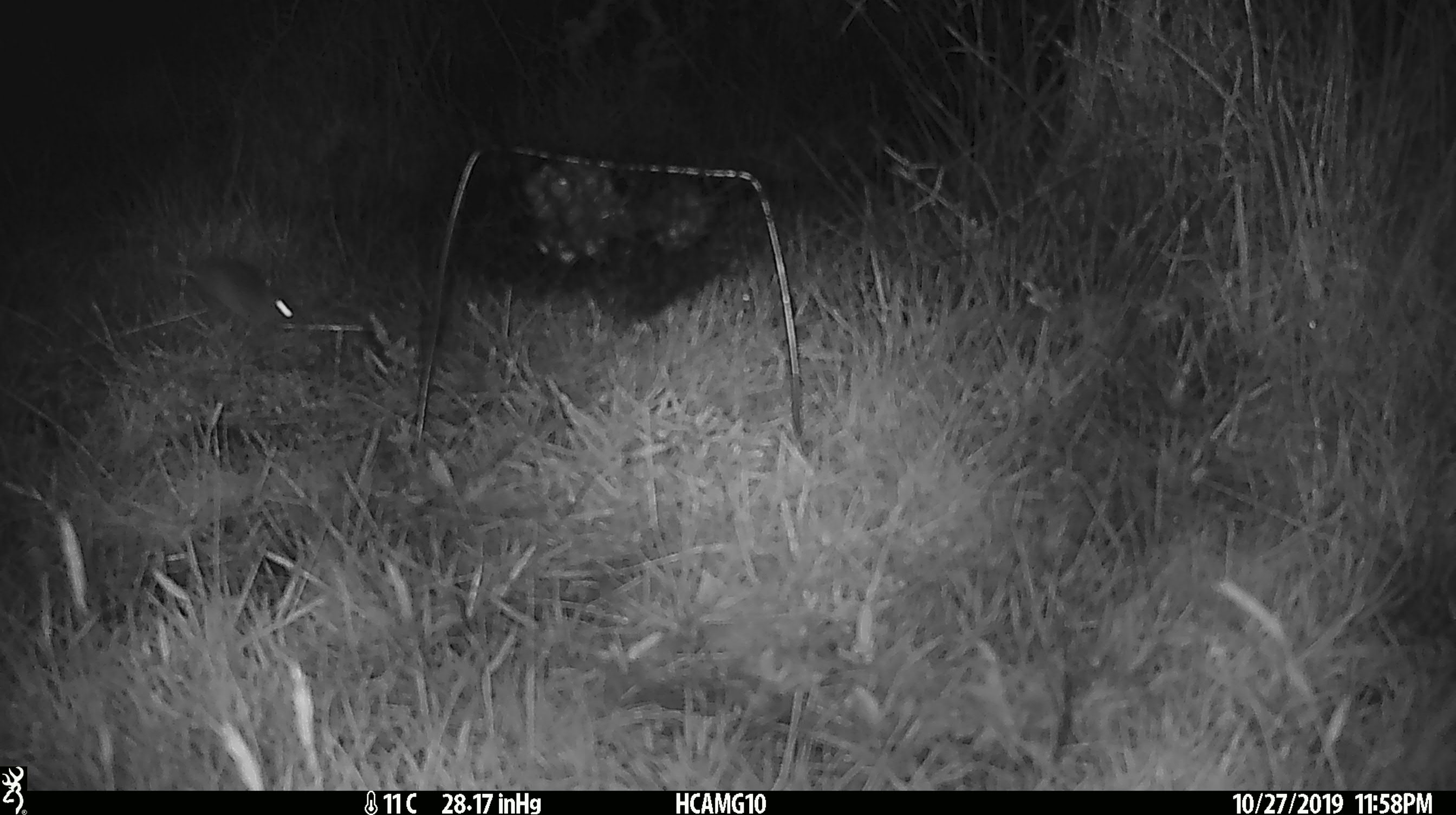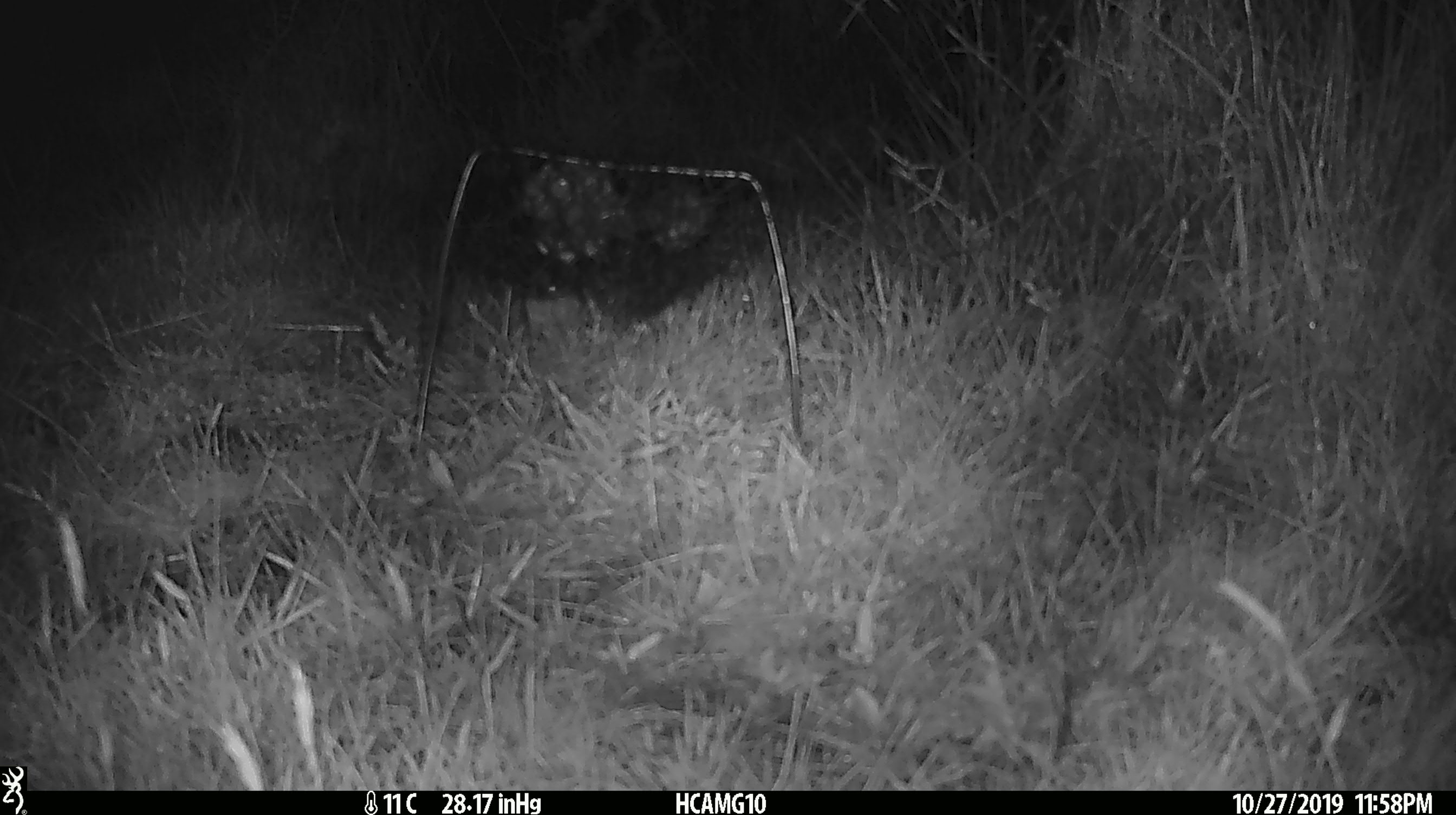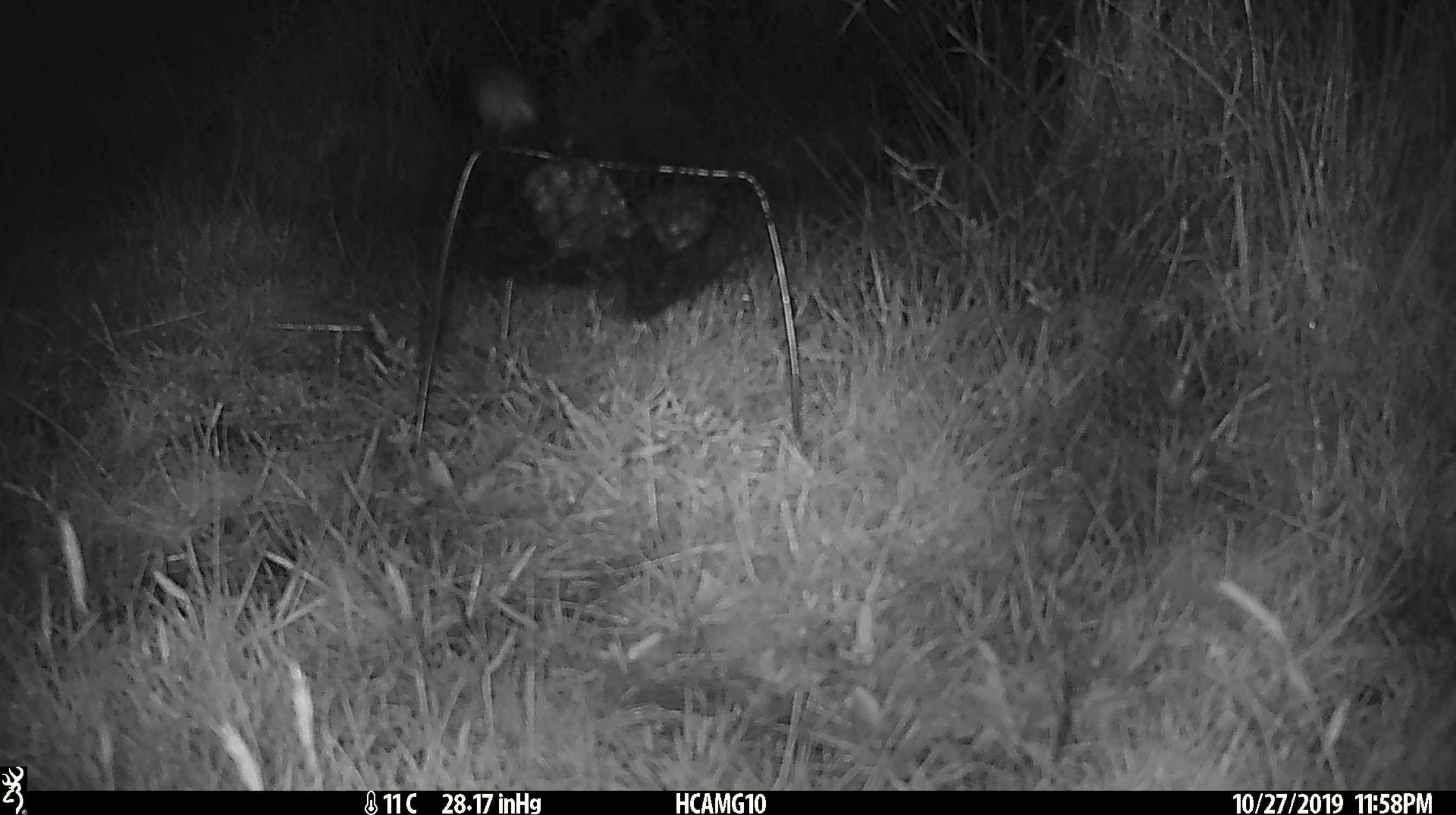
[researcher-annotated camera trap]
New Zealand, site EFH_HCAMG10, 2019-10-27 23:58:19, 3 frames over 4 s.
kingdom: Animalia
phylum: Chordata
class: Mammalia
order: Rodentia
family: Muridae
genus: Mus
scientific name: Mus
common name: mouse